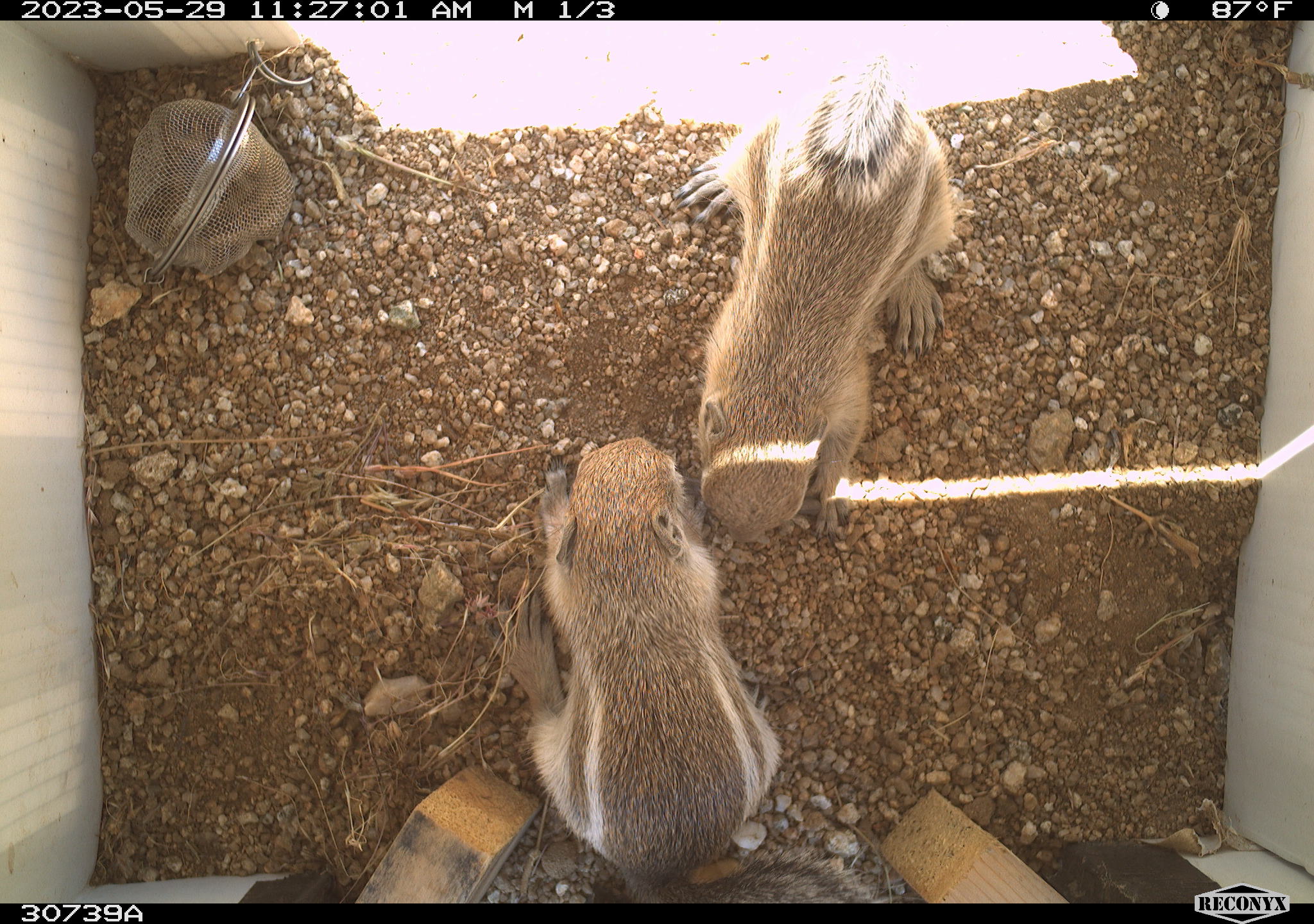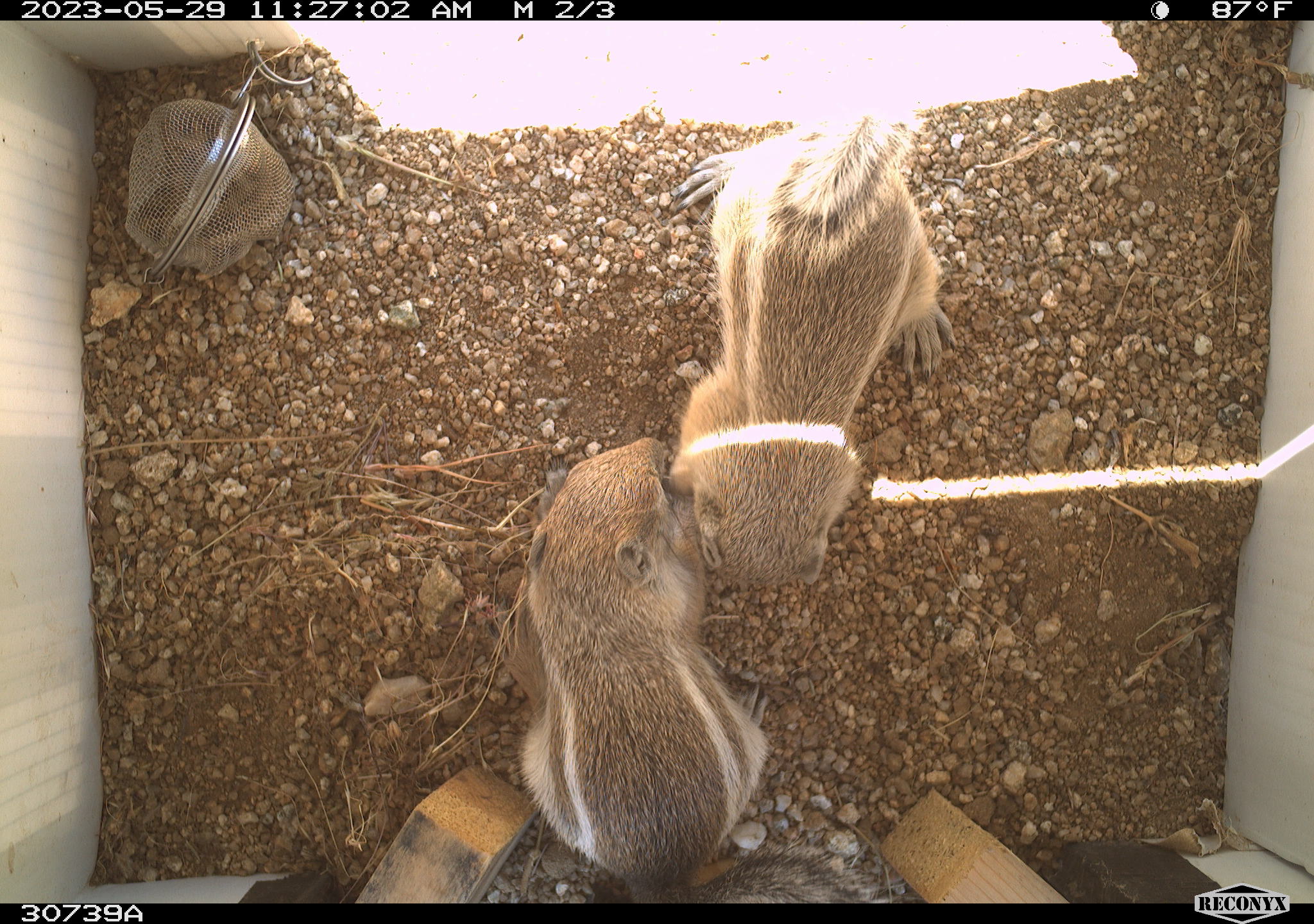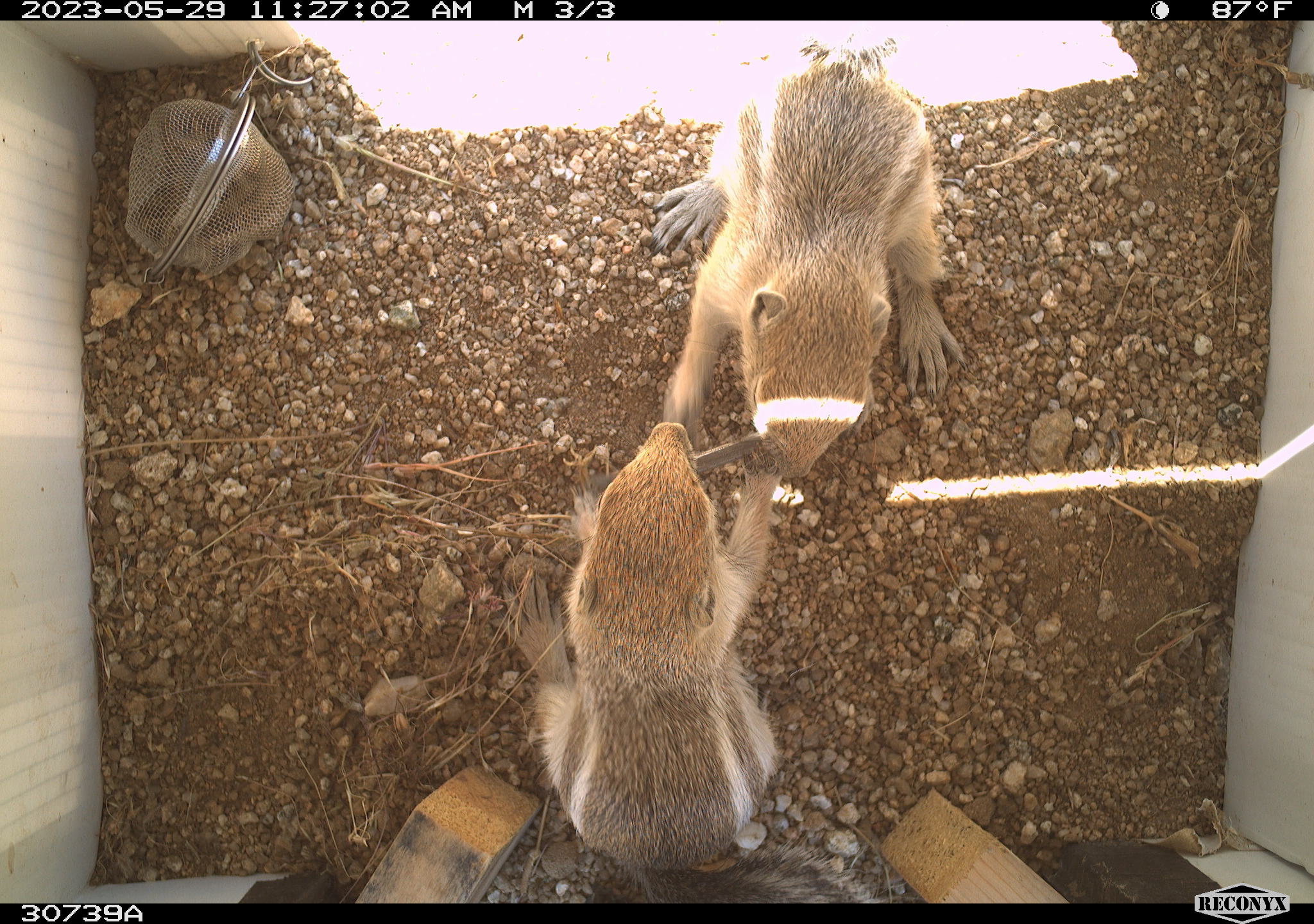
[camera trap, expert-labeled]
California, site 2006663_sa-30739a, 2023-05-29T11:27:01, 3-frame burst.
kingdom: Animalia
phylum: Chordata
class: Mammalia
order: Rodentia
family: Sciuridae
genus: Ammospermophilus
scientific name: Ammospermophilus leucurus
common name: white-tailed antelope squirrel